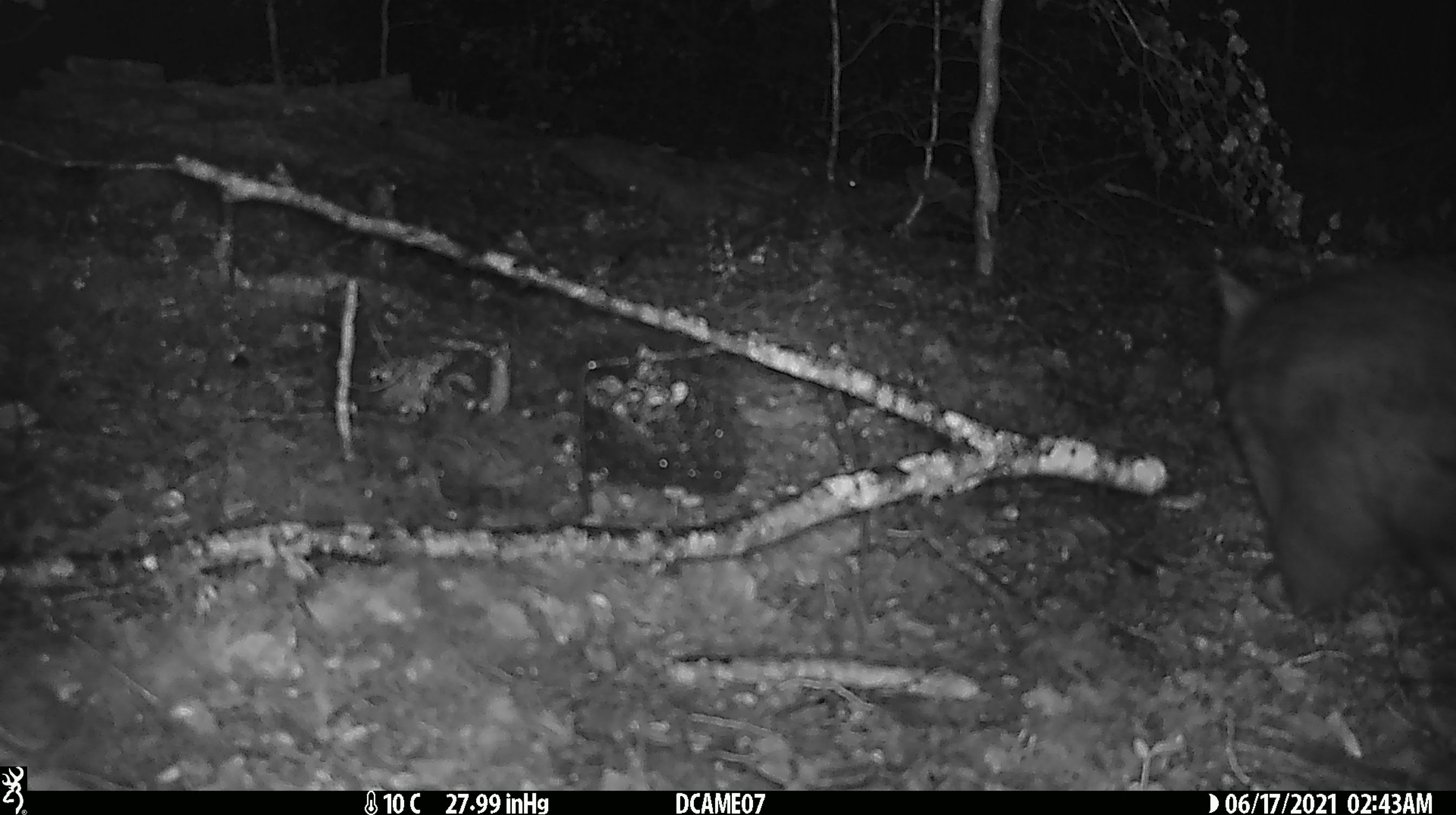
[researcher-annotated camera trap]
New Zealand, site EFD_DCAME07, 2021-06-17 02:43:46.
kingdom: Animalia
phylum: Chordata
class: Mammalia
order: Diprotodontia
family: Phalangeridae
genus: Trichosurus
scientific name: Trichosurus vulpecula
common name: common brushtail possum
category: possum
Possum (common brushtail possum) (Trichosurus vulpecula).